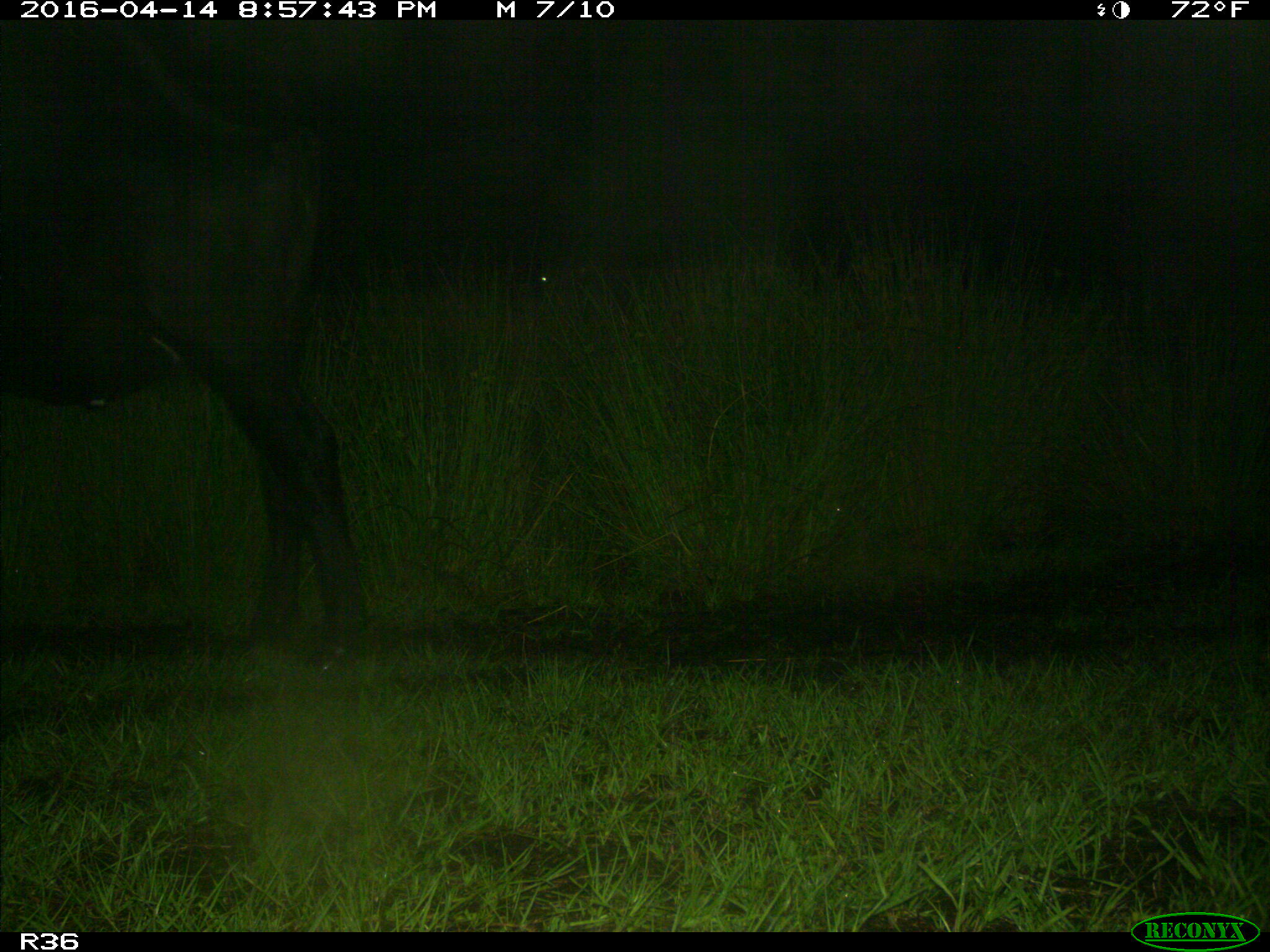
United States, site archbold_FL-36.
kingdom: Animalia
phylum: Chordata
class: Mammalia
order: Artiodactyla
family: Bovidae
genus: Bos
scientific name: Bos taurus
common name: domestic cow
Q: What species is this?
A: Bos taurus (domestic cow).